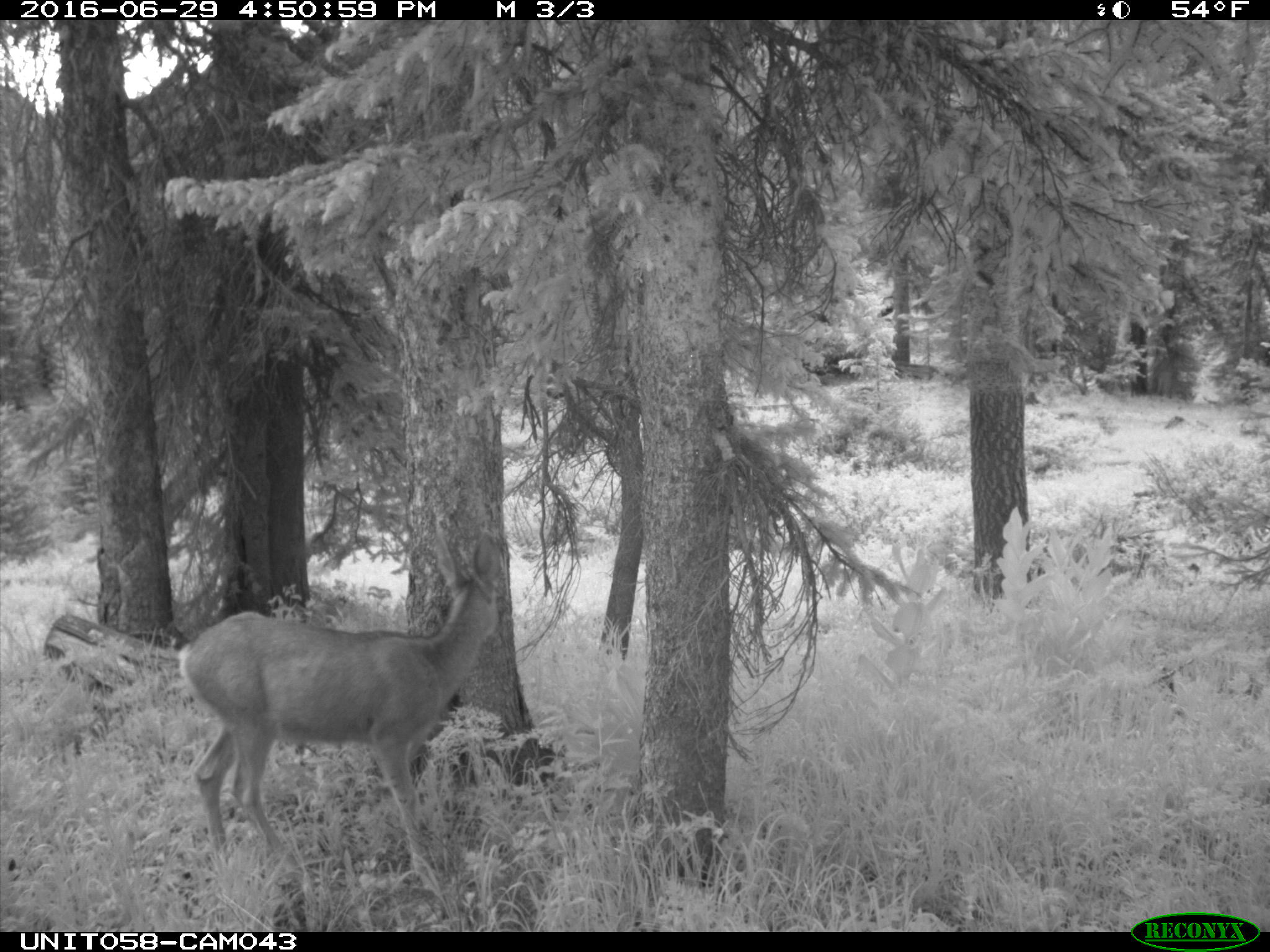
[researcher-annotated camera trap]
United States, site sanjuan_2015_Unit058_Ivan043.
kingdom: Animalia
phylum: Chordata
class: Mammalia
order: Artiodactyla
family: Cervidae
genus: Odocoileus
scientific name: Odocoileus hemionus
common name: mule deer